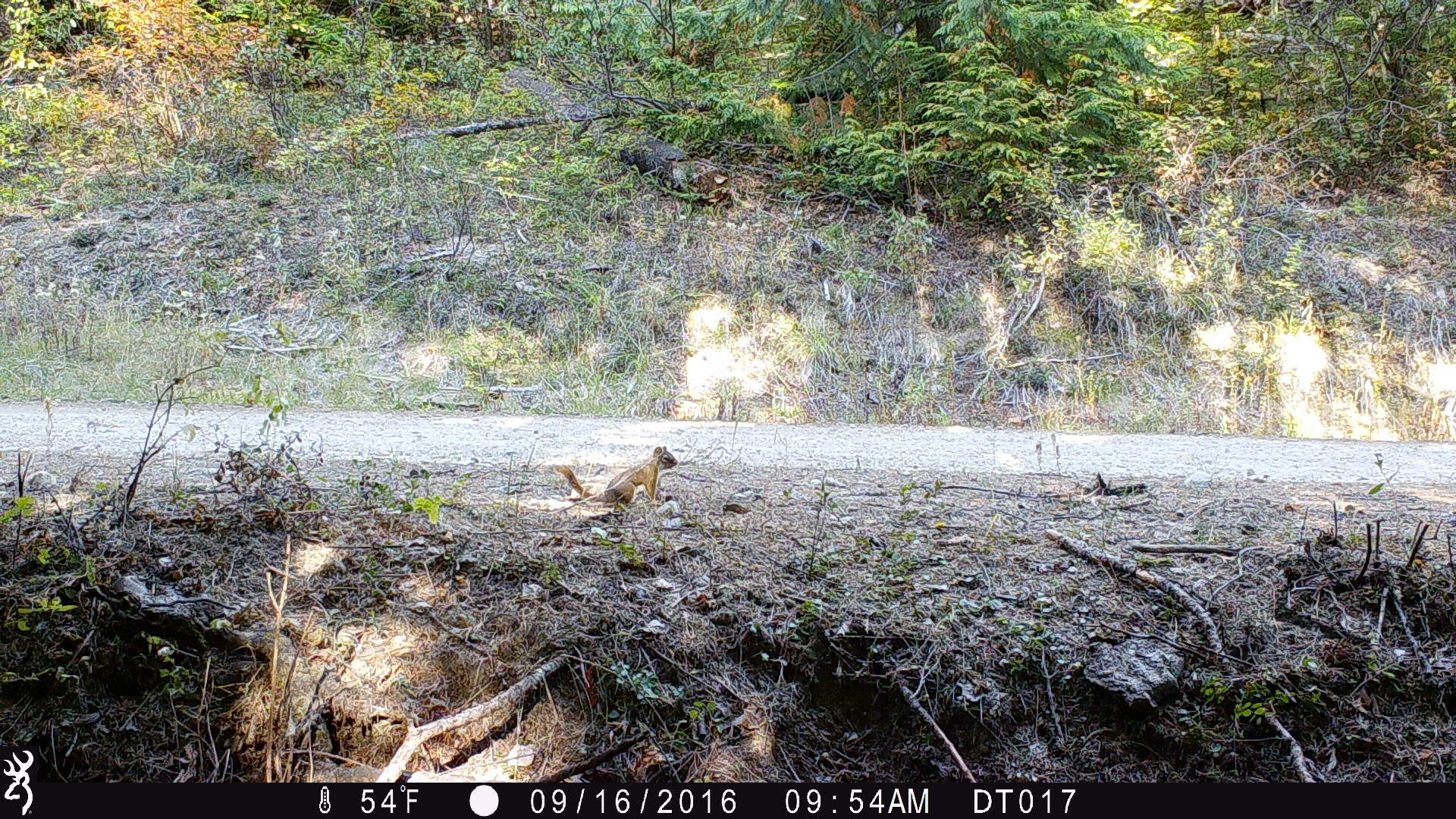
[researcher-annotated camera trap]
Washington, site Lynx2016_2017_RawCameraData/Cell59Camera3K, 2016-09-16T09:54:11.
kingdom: Animalia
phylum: Chordata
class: Mammalia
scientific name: Mammalia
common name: small mammal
Small mammal (Mammalia). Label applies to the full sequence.